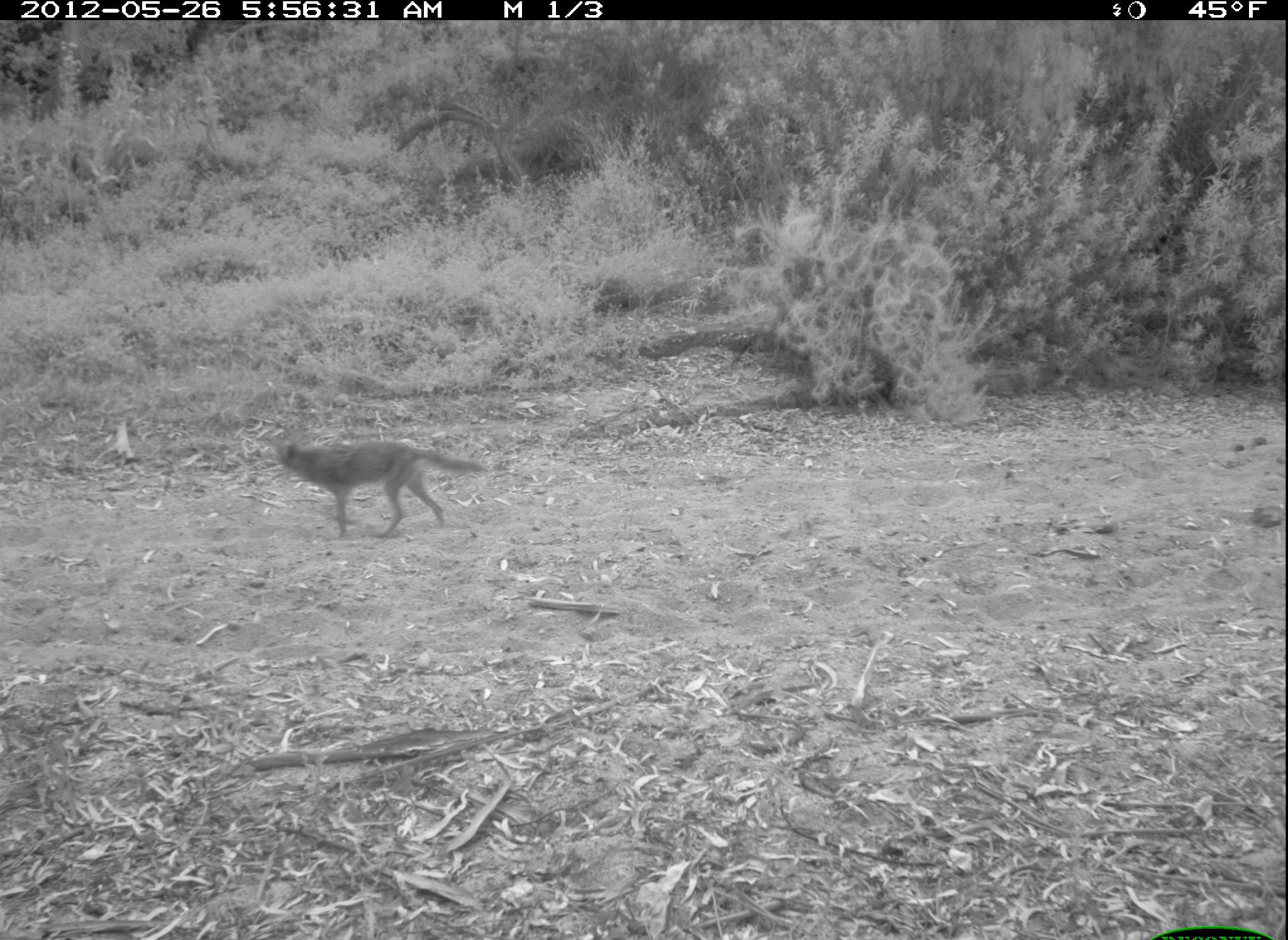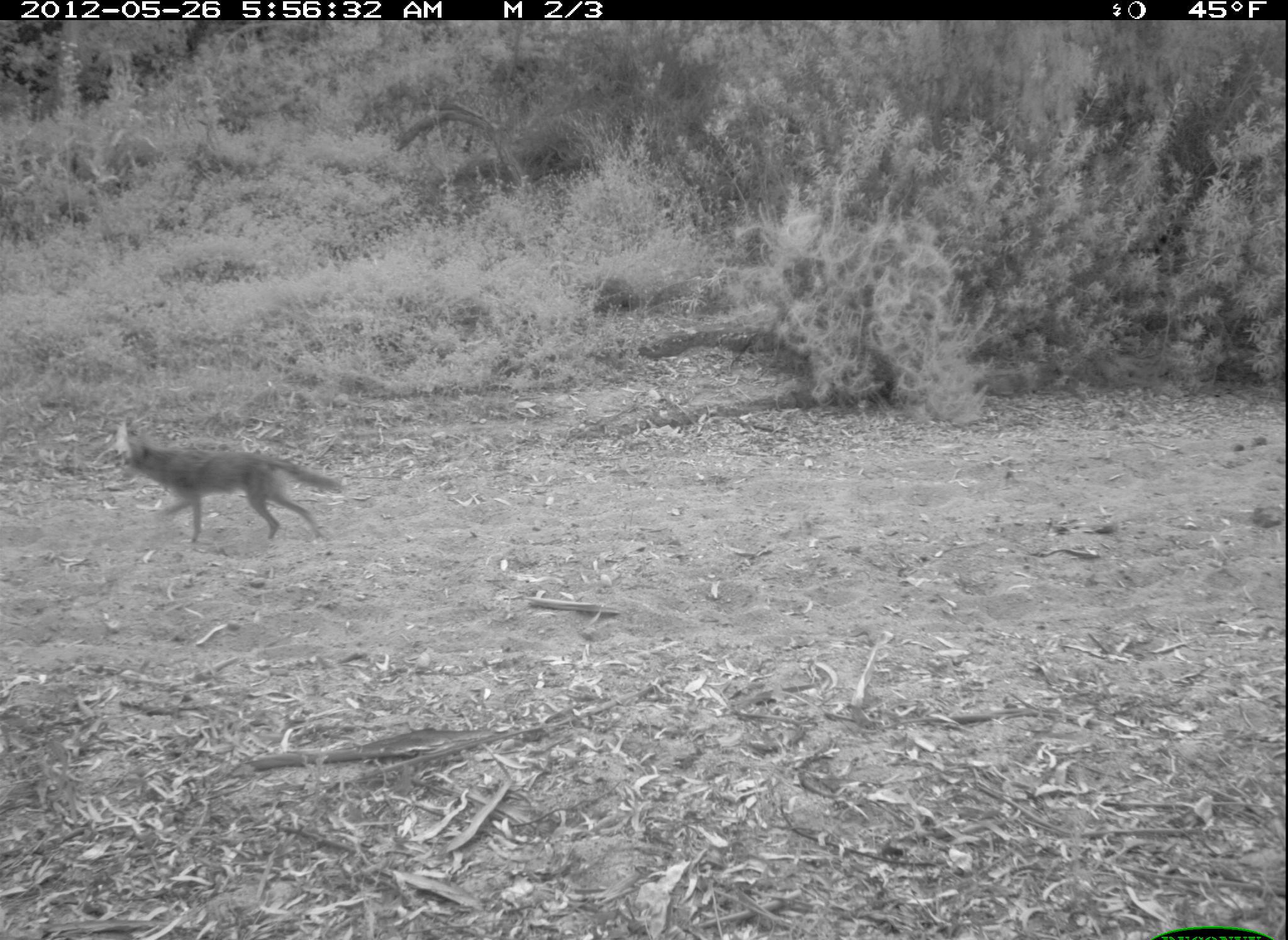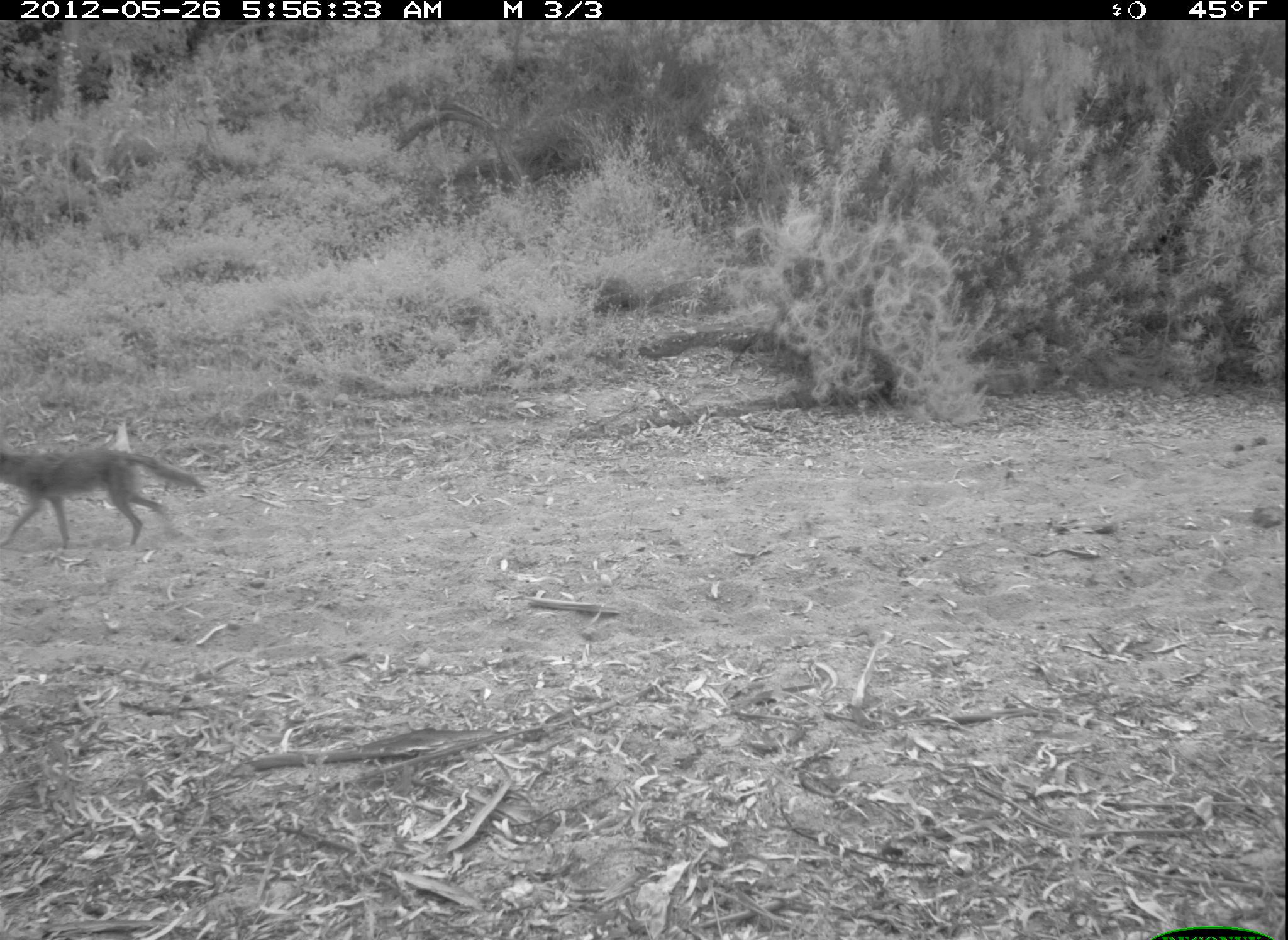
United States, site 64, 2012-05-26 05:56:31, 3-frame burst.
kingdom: Animalia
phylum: Chordata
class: Mammalia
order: Carnivora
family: Canidae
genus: Canis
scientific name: Canis latrans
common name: coyote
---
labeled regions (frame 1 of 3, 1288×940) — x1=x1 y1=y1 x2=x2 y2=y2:
coyote: x1=263 y1=426 x2=486 y2=540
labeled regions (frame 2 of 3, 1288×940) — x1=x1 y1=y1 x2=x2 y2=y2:
coyote: x1=118 y1=416 x2=344 y2=547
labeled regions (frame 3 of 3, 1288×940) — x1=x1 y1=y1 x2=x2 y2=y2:
coyote: x1=0 y1=448 x2=206 y2=549